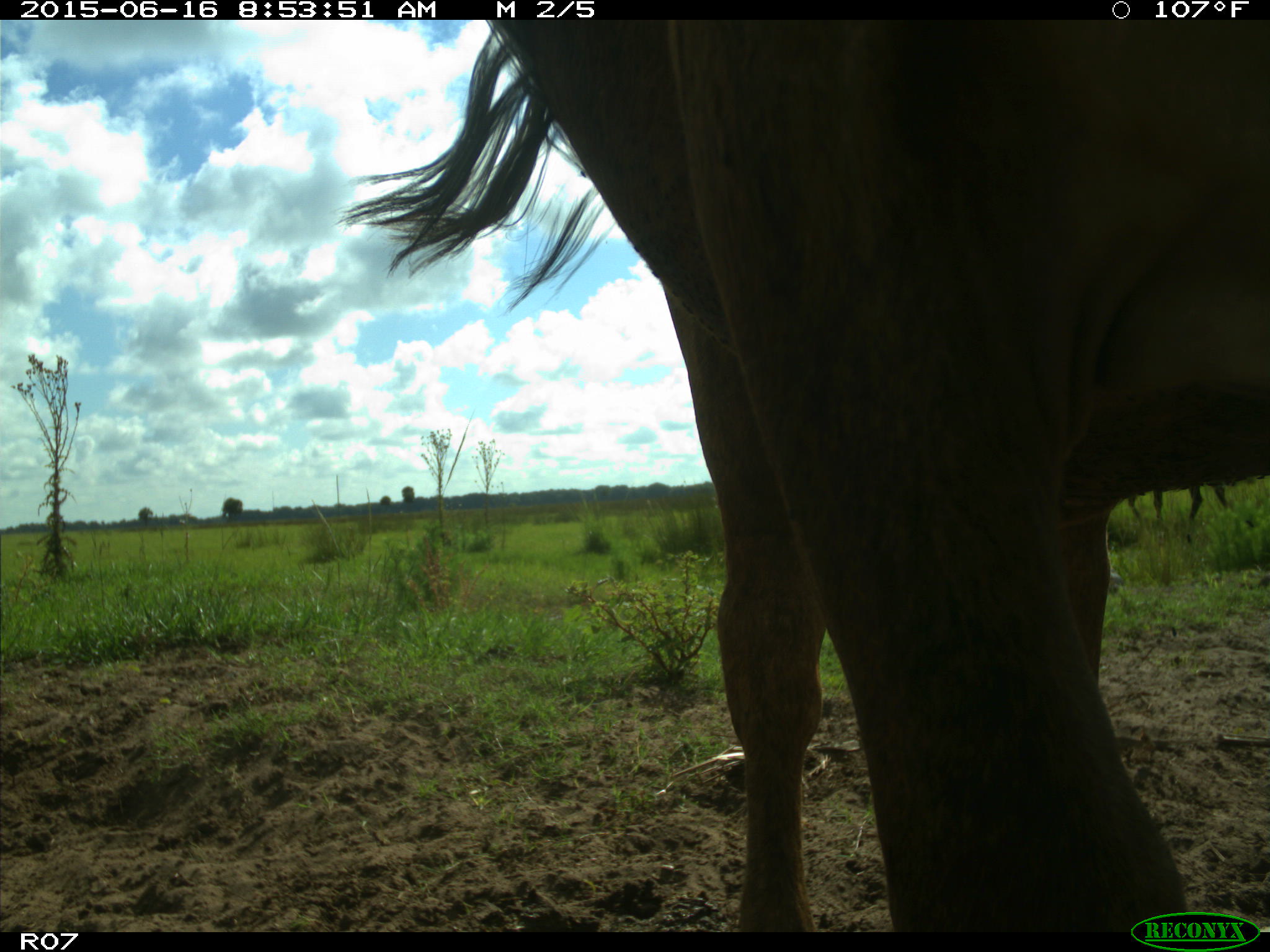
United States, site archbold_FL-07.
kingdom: Animalia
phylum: Chordata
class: Mammalia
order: Artiodactyla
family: Bovidae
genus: Bos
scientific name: Bos taurus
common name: domestic cow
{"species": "Bos taurus (domestic cow)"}